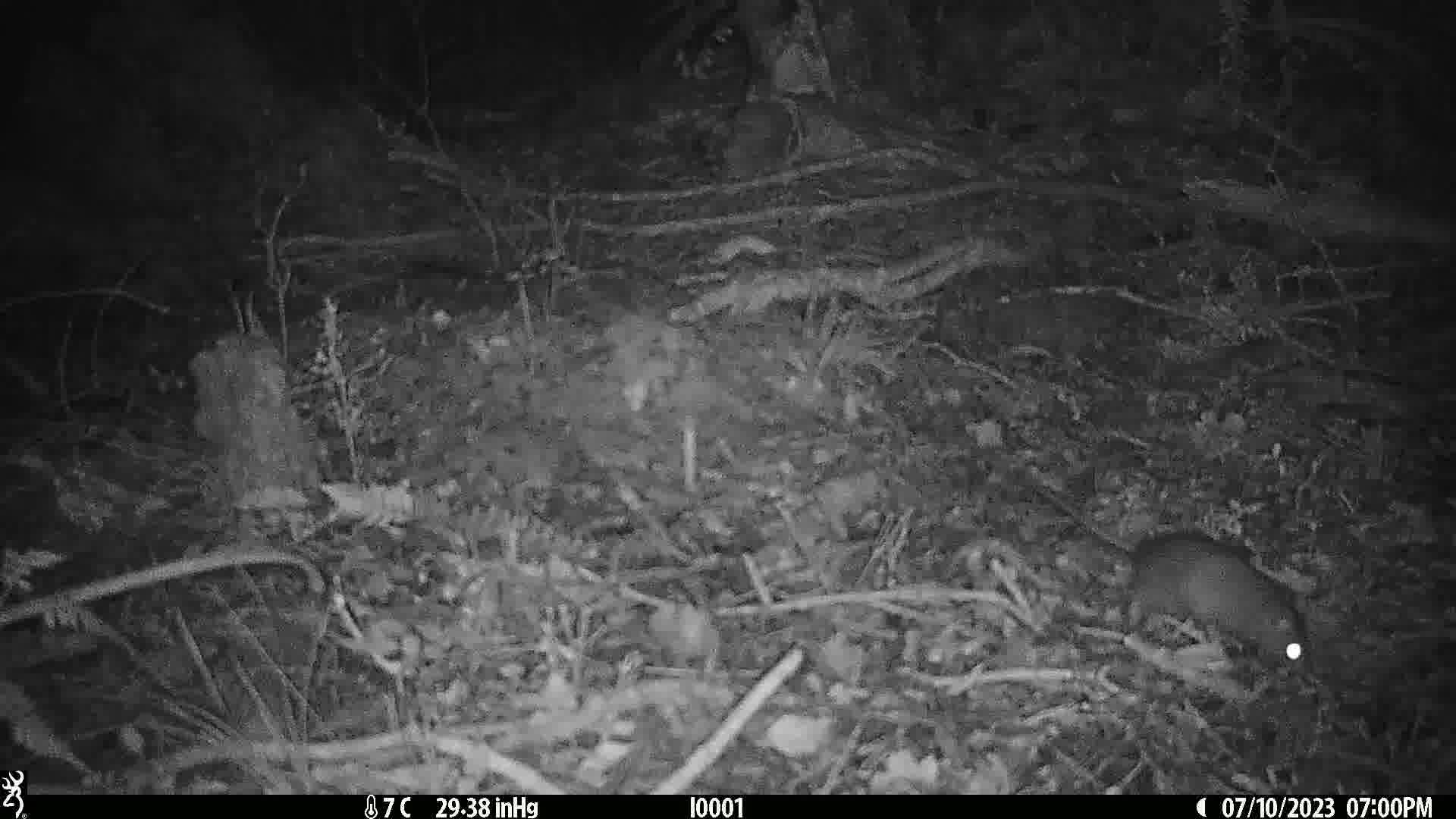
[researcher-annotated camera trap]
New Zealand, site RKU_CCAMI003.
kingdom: Animalia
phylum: Chordata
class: Mammalia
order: Rodentia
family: Muridae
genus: Rattus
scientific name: Rattus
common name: rat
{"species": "rat (Rattus)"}